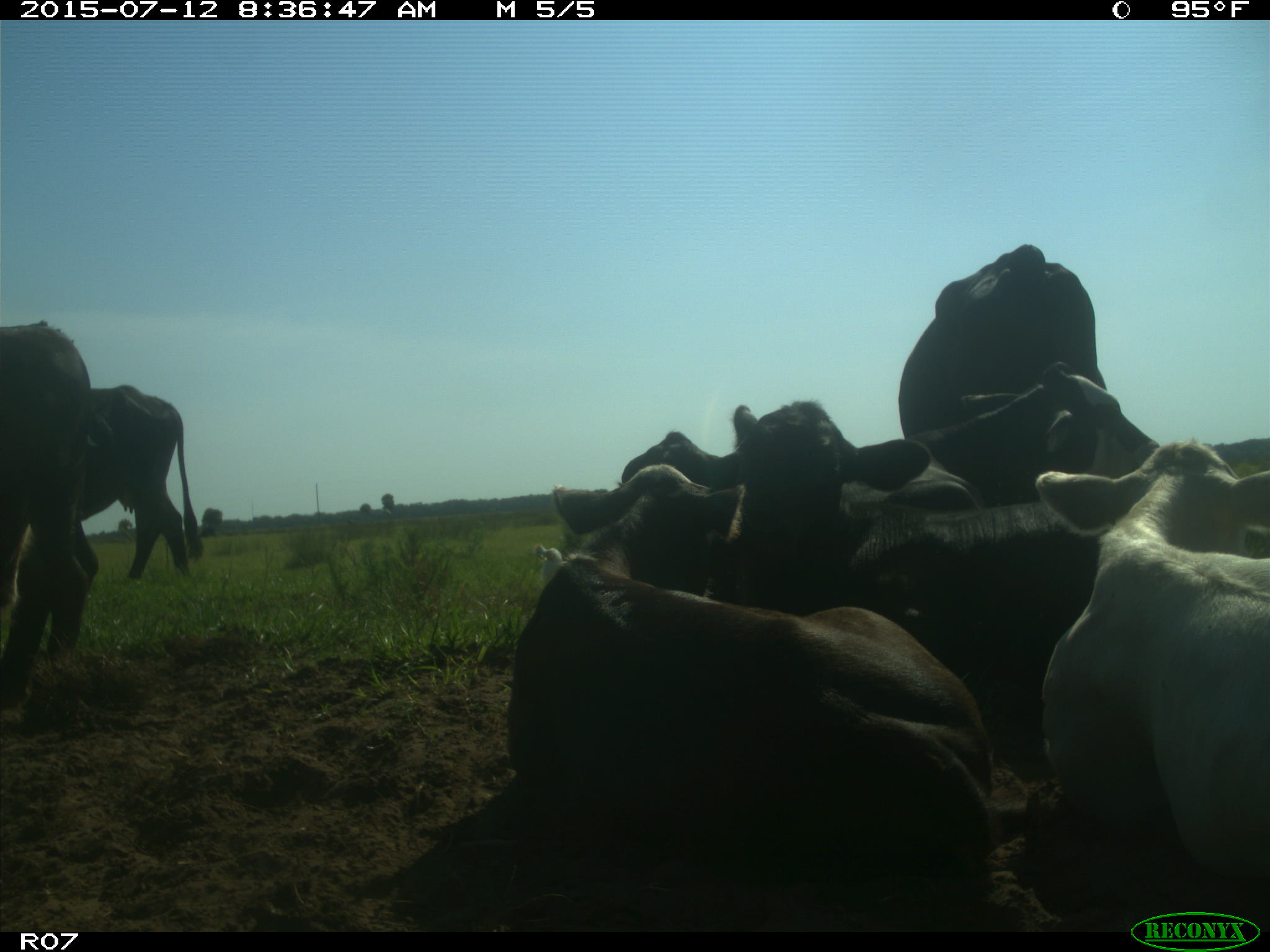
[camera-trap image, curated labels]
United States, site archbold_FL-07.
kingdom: Animalia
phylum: Chordata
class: Mammalia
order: Artiodactyla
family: Bovidae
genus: Bos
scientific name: Bos taurus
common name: domestic cow